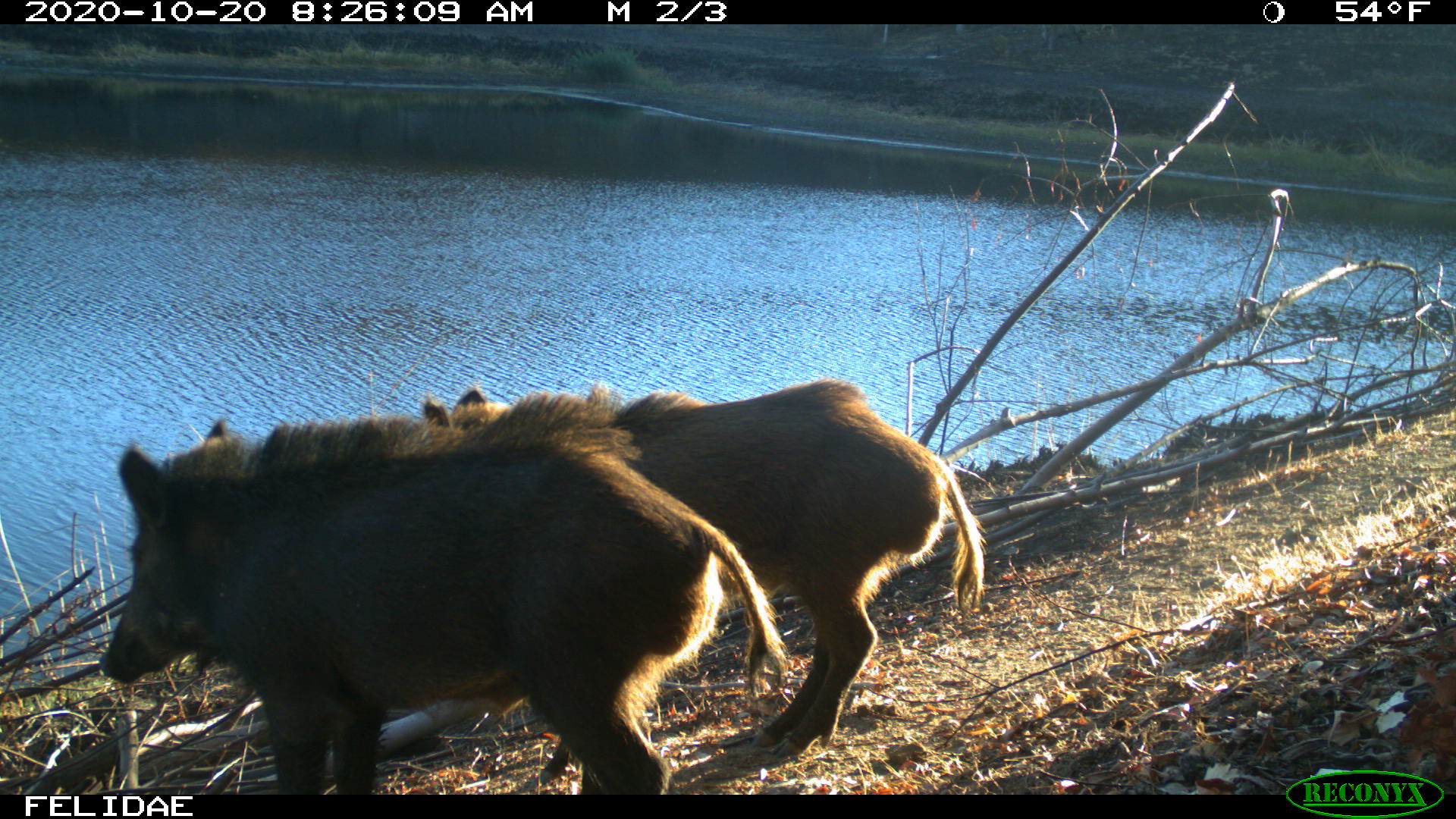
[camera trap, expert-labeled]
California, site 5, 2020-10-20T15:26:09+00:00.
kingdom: Animalia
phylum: Chordata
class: Mammalia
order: Artiodactyla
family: Suidae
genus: Sus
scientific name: Sus scrofa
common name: wild boar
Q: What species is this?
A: Wild boar (Sus scrofa).